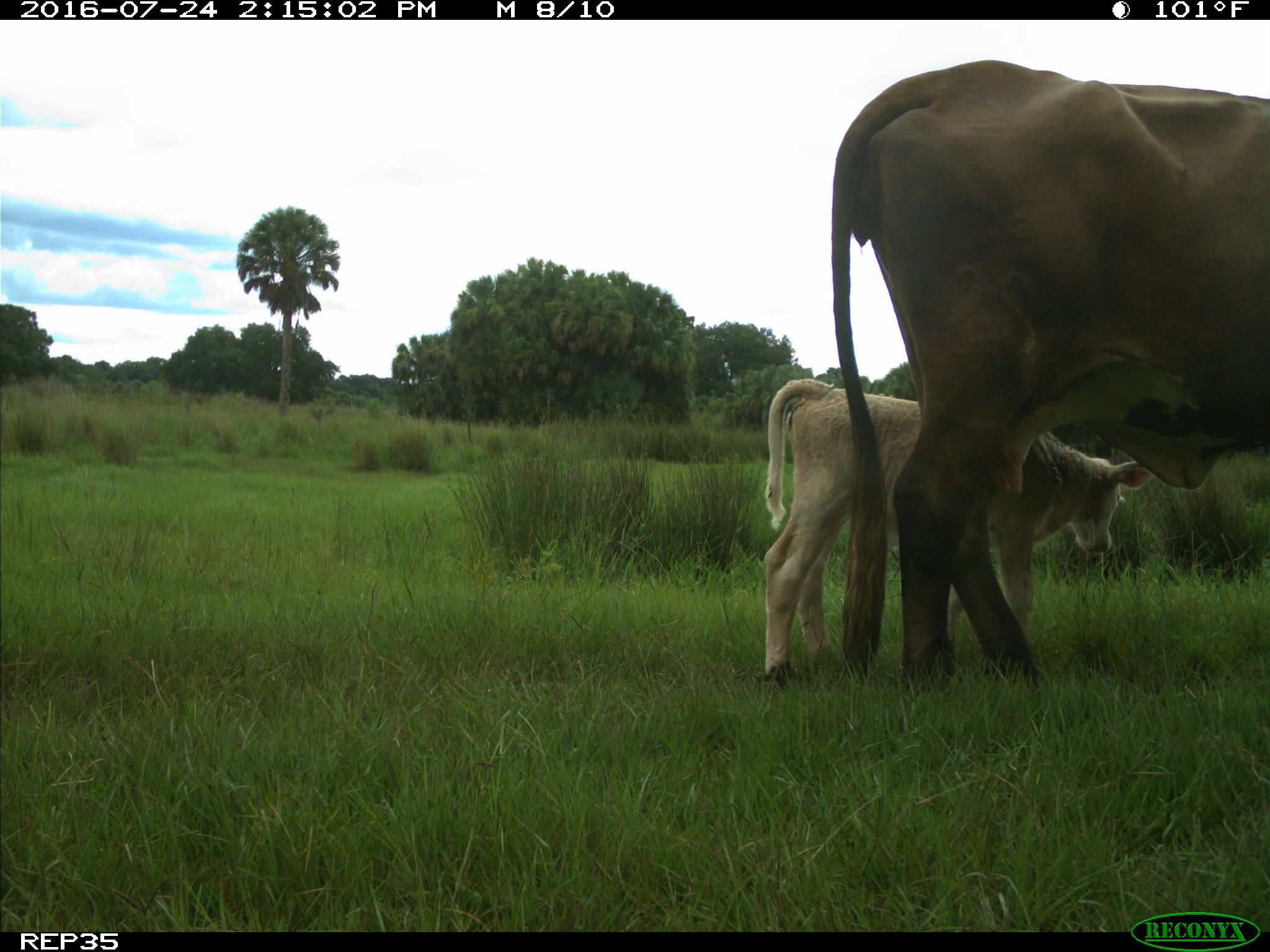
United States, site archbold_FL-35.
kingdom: Animalia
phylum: Chordata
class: Mammalia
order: Artiodactyla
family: Bovidae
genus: Bos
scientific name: Bos taurus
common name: domestic cow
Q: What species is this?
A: Bos taurus (domestic cow).